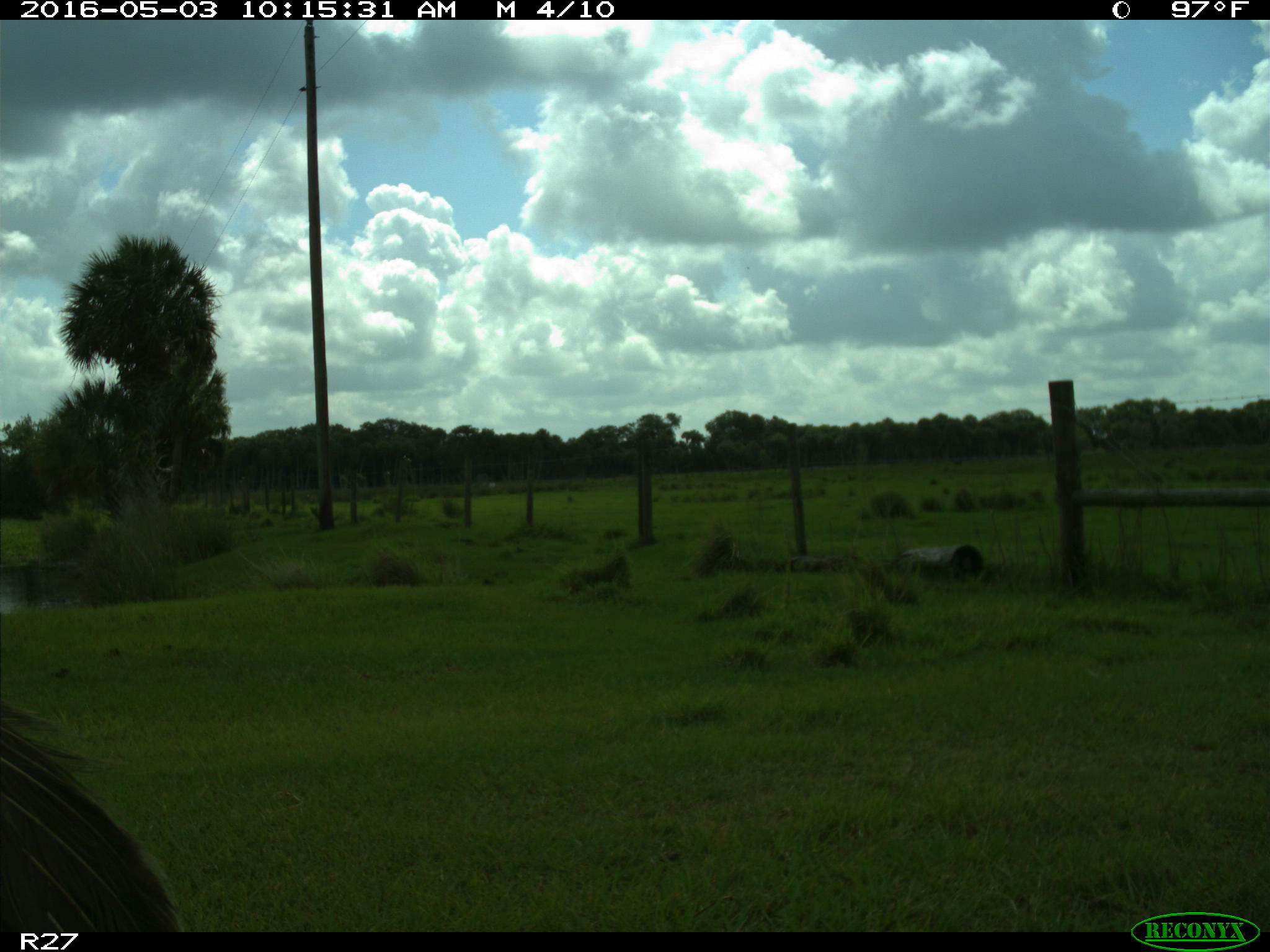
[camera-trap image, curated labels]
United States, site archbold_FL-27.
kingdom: Animalia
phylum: Chordata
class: Aves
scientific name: Aves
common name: birds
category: unidentified bird